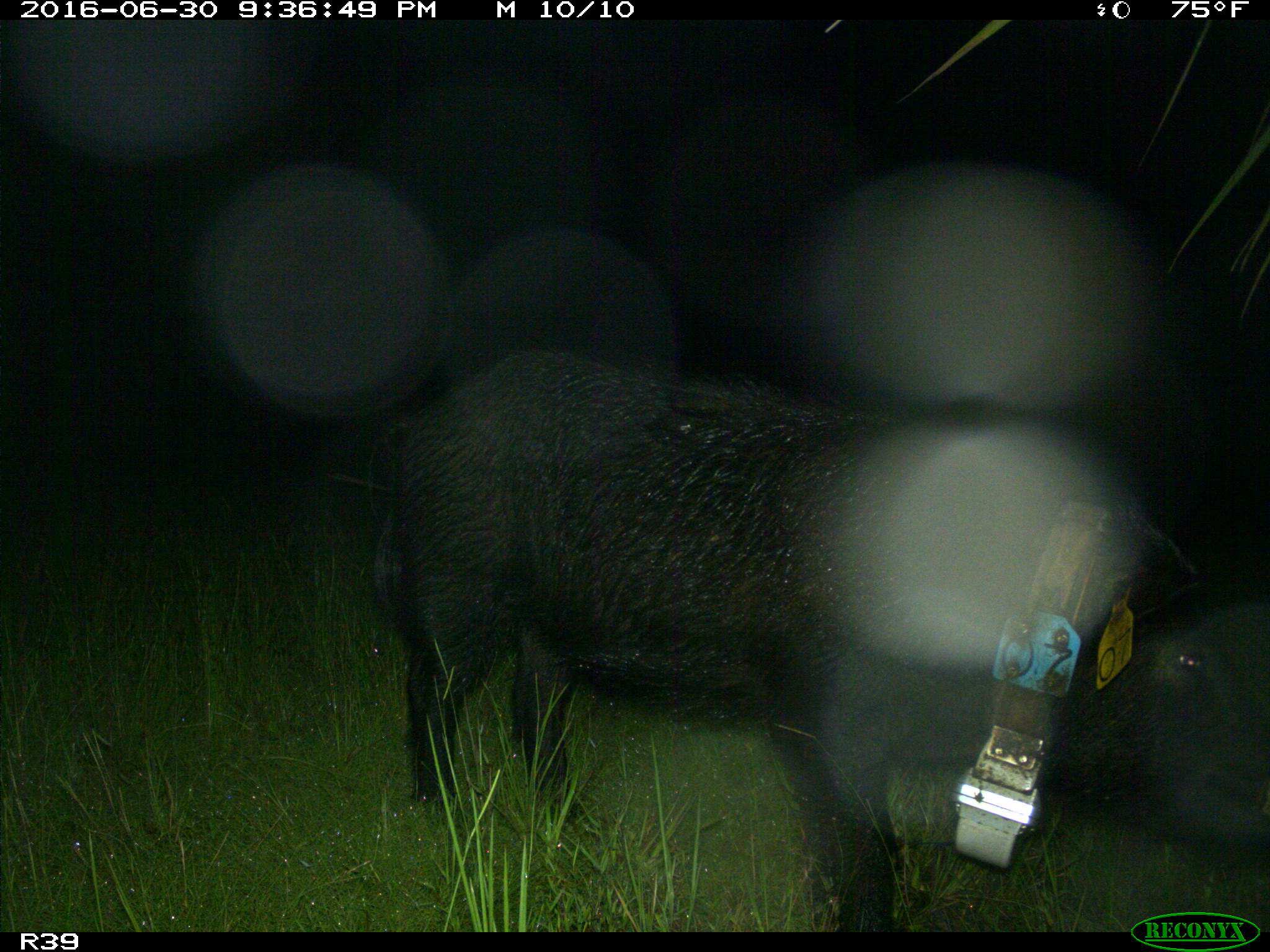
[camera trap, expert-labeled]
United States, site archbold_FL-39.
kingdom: Animalia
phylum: Chordata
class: Mammalia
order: Artiodactyla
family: Suidae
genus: Sus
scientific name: Sus scrofa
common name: wild boar